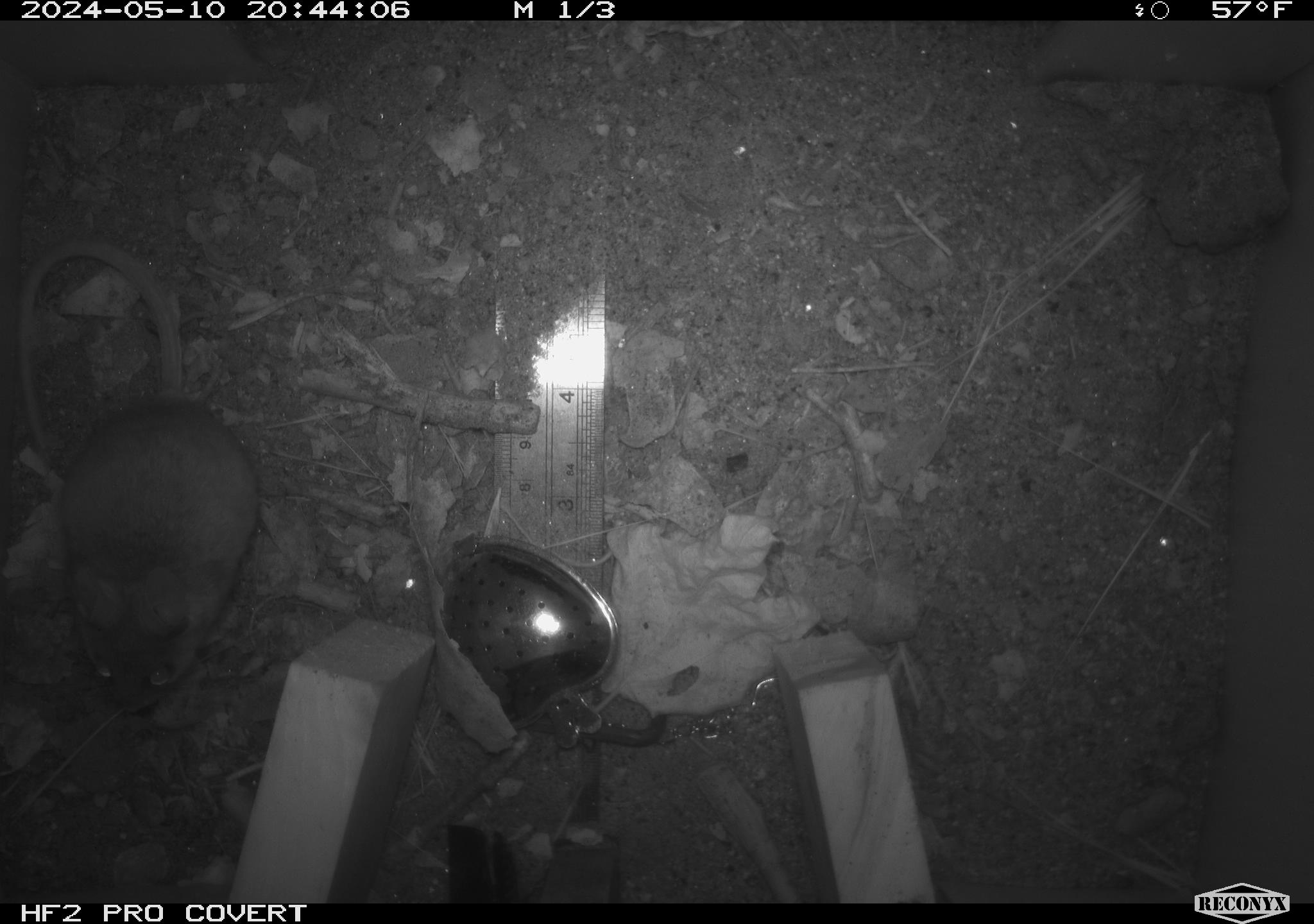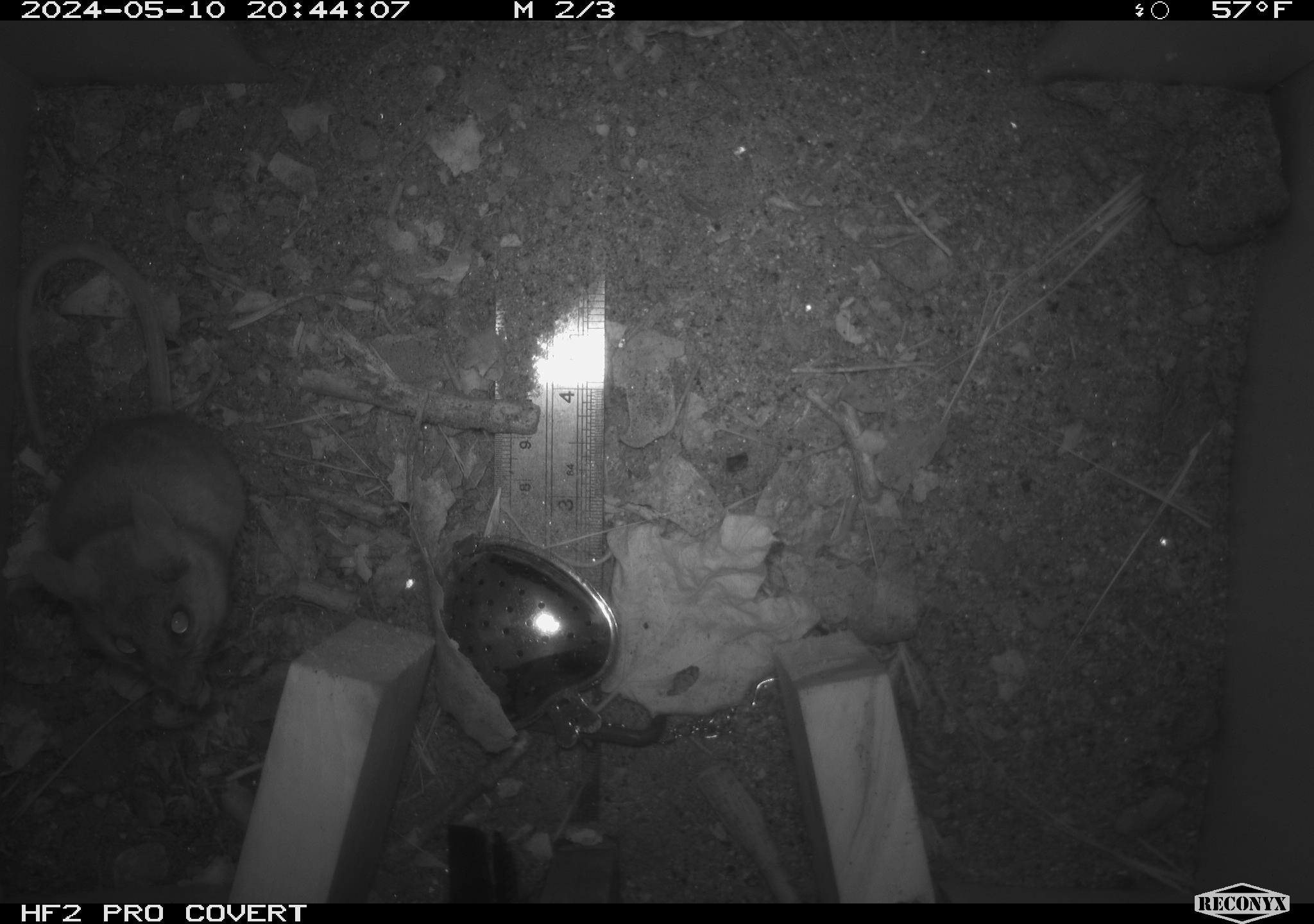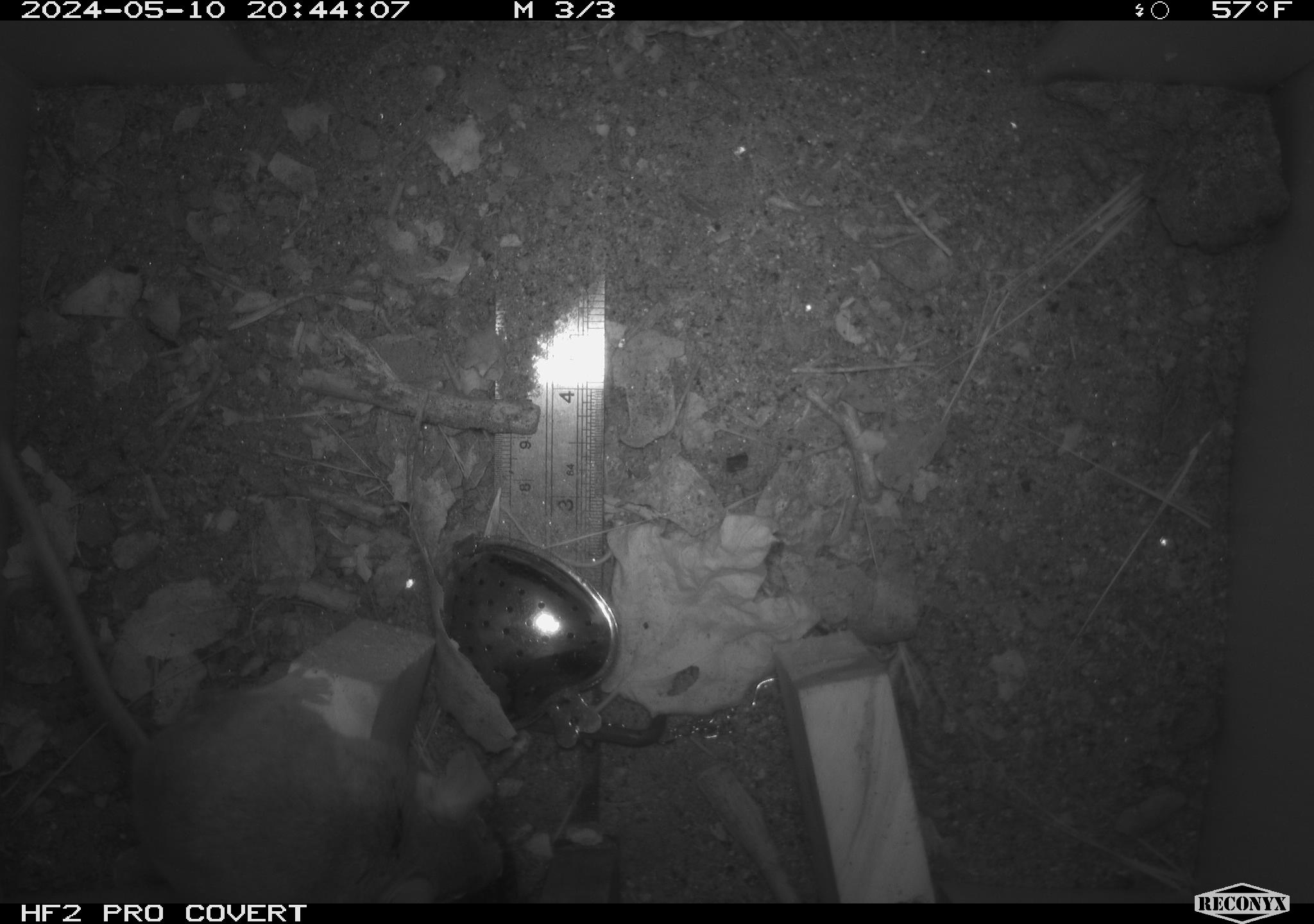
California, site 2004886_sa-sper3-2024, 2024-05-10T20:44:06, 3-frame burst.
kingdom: Animalia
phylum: Chordata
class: Mammalia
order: Rodentia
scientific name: Rodentia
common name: mouse species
Mouse species (Rodentia).